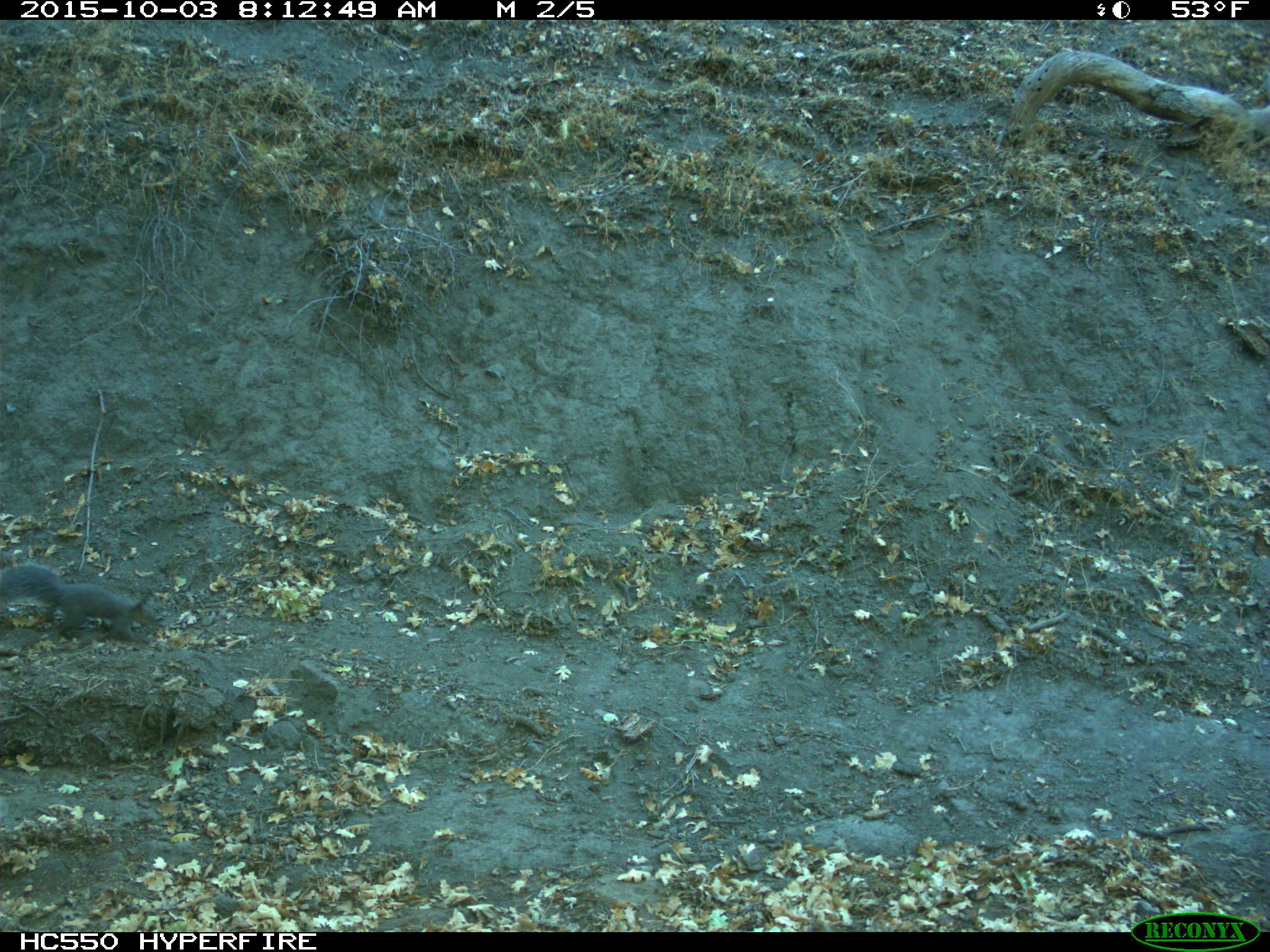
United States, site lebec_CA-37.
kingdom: Animalia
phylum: Chordata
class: Mammalia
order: Rodentia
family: Sciuridae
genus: Sciurus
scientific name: Sciurus carolinensis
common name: eastern gray squirrel